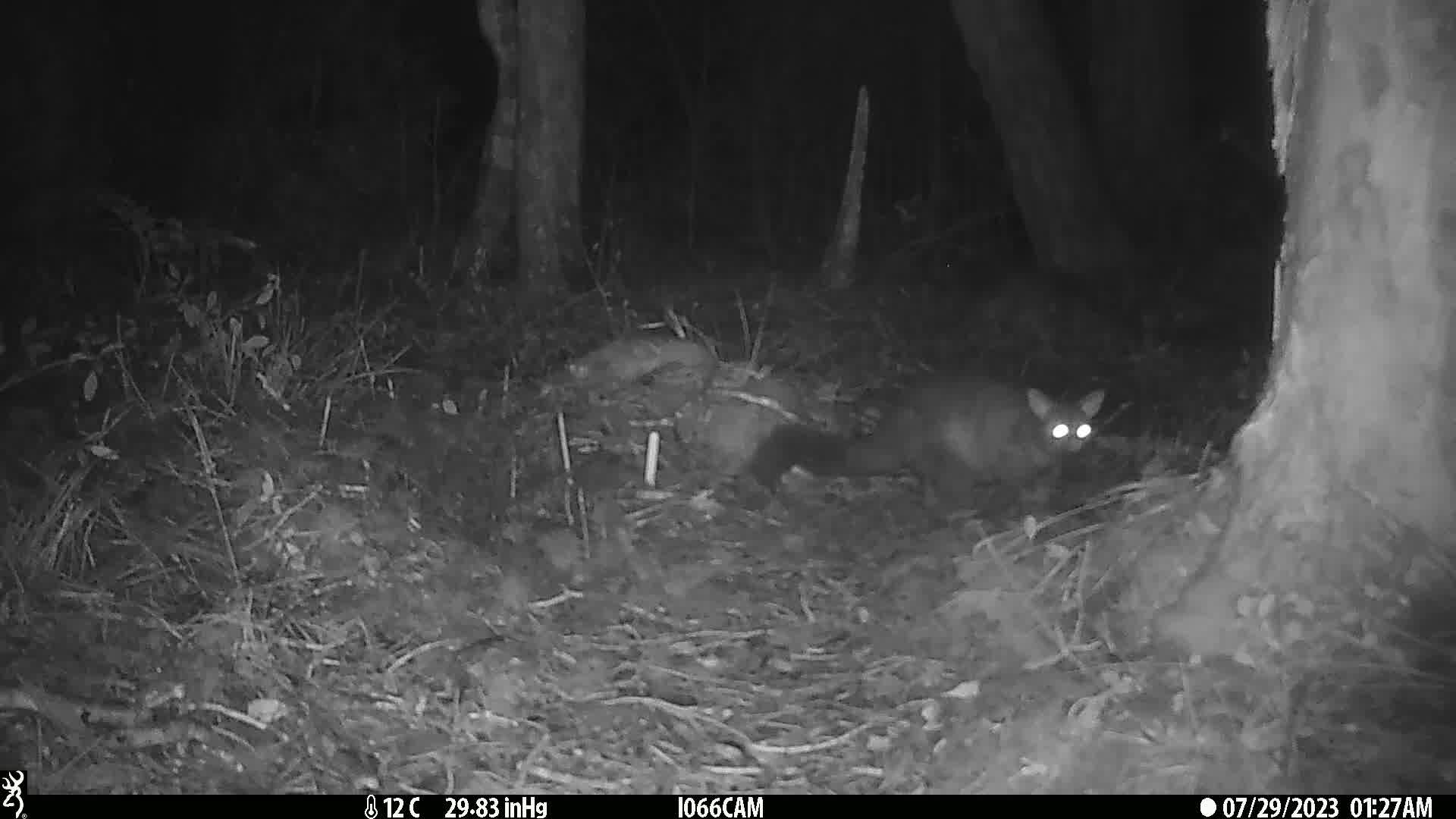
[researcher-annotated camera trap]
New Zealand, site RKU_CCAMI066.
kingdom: Animalia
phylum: Chordata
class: Mammalia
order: Diprotodontia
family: Phalangeridae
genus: Trichosurus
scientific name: Trichosurus vulpecula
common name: common brushtail possum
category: possum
Possum (common brushtail possum) (Trichosurus vulpecula).